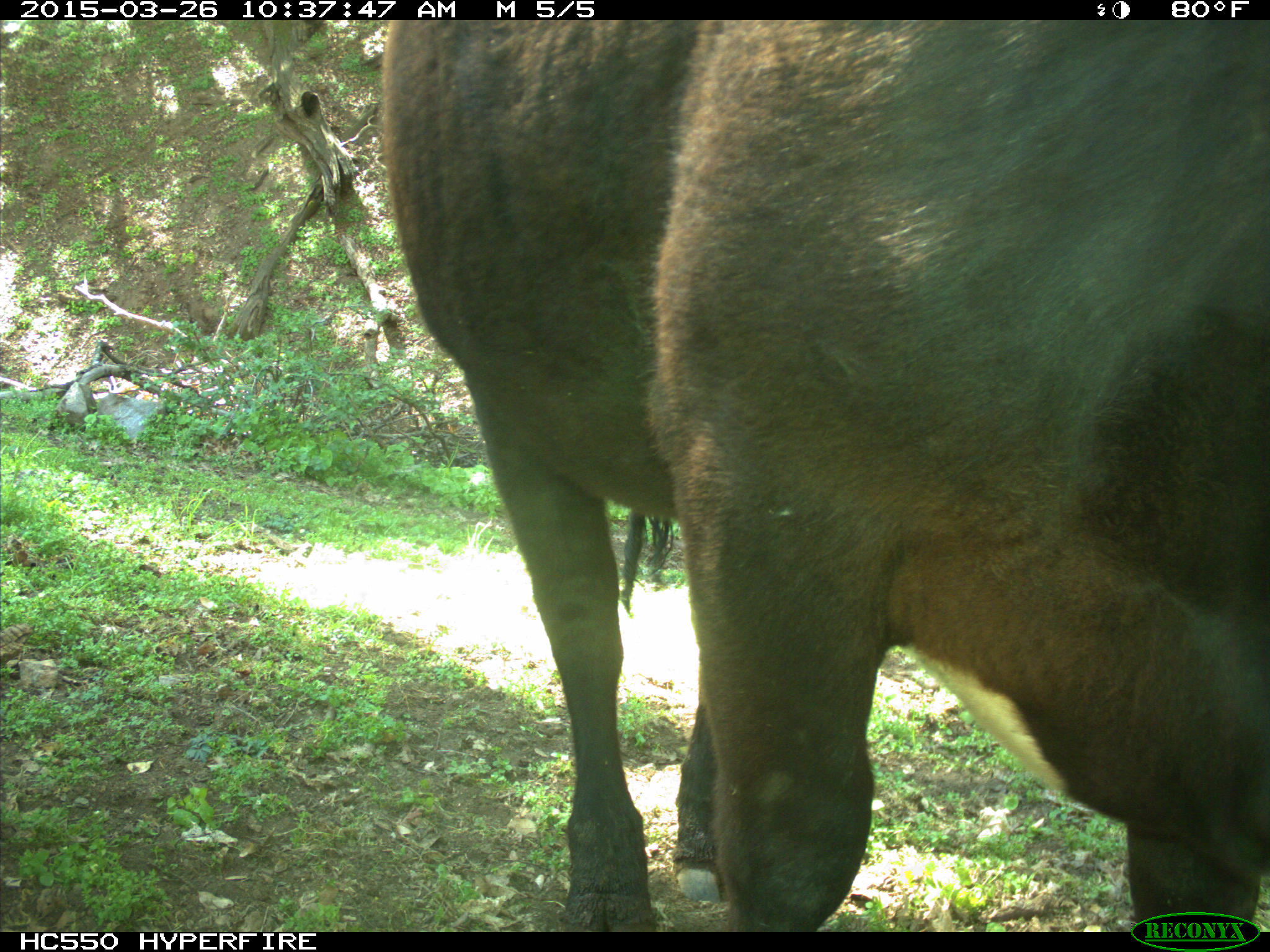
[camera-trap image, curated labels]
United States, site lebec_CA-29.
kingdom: Animalia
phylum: Chordata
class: Mammalia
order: Artiodactyla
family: Bovidae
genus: Bos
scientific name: Bos taurus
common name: domestic cow